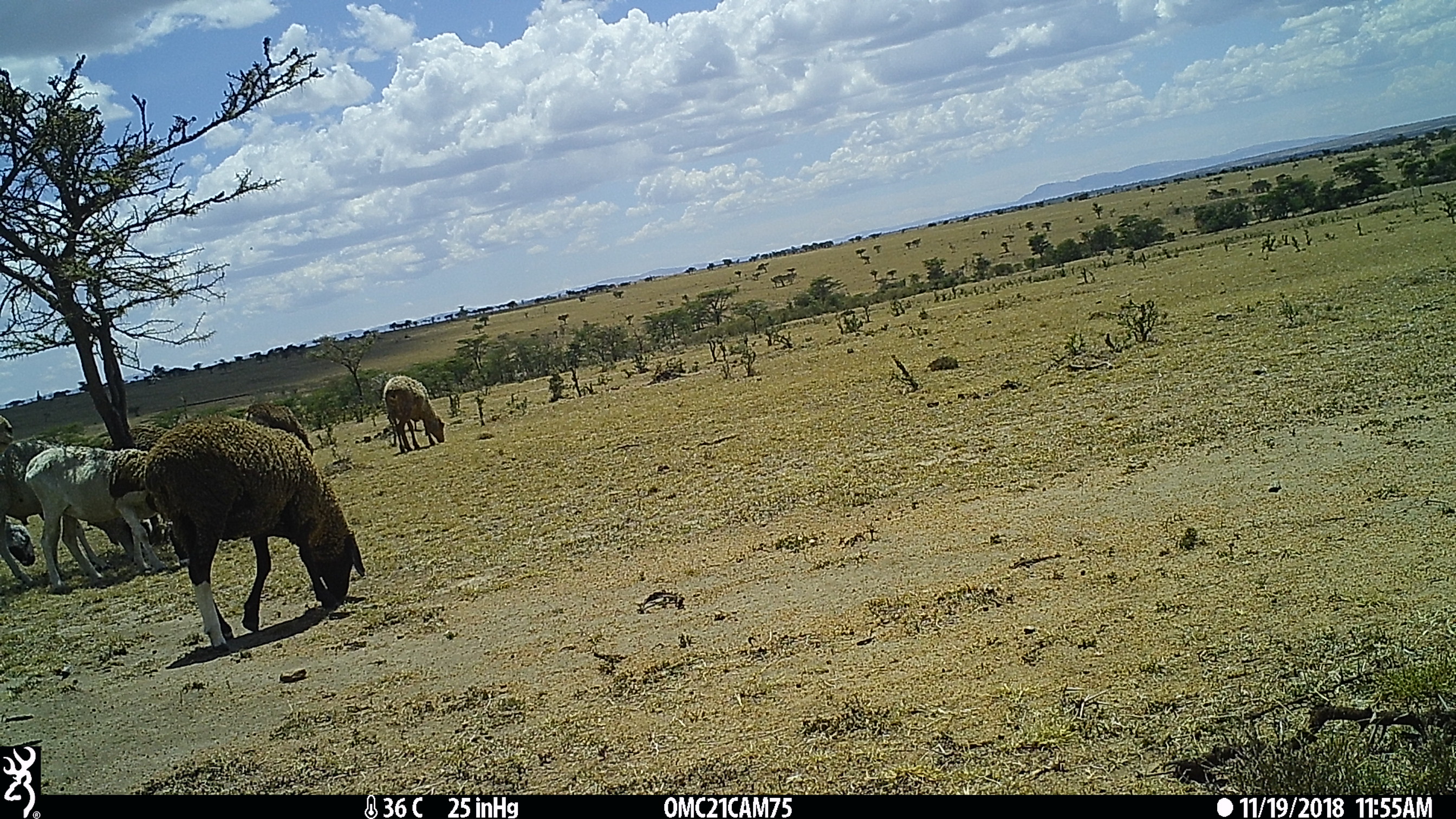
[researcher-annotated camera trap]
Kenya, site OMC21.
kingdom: Animalia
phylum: Chordata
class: Mammalia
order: Artiodactyla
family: Bovidae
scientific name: Bovidae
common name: sheep or goat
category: shoat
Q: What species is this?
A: Shoat (sheep or goat) (Bovidae).